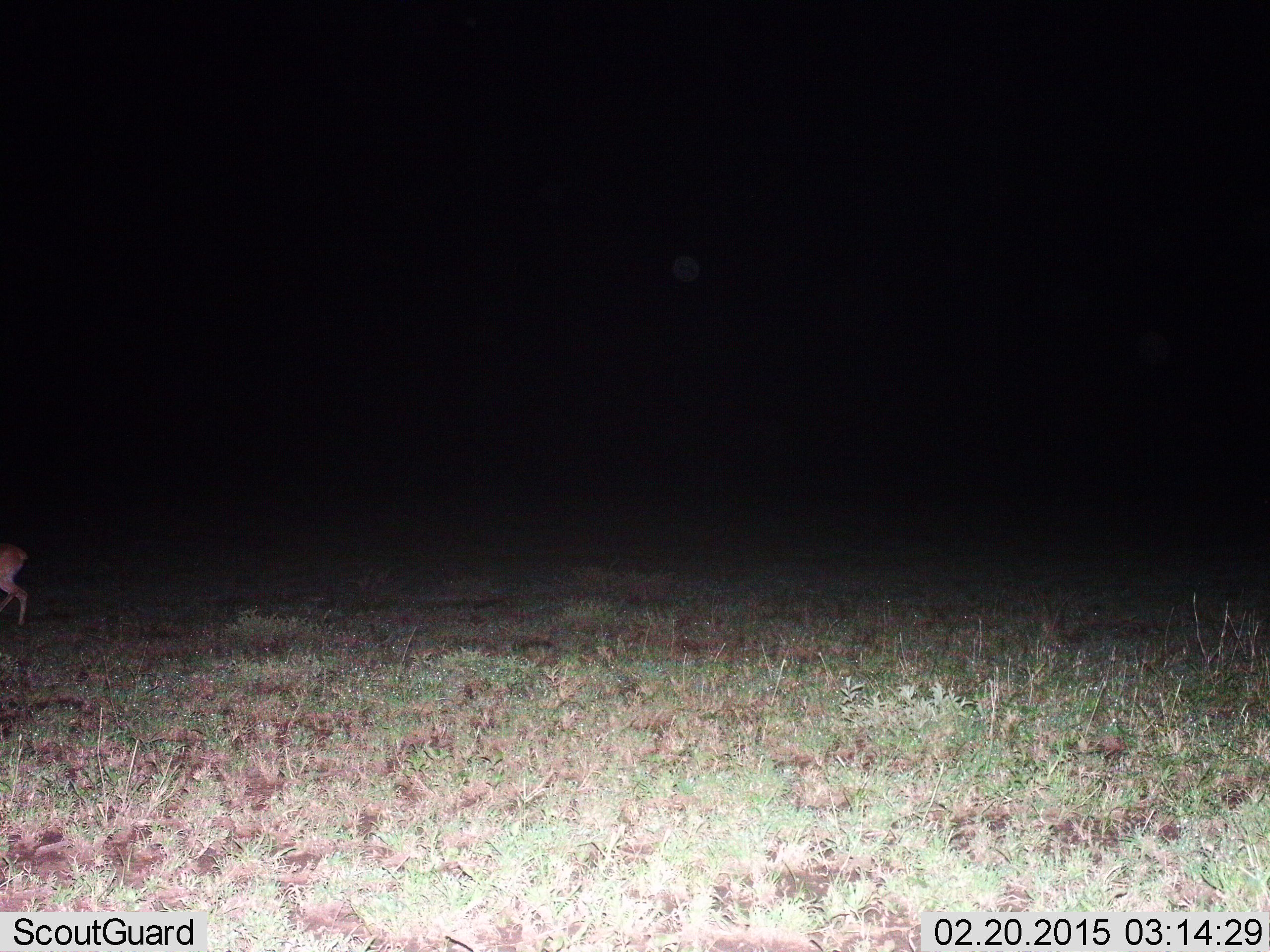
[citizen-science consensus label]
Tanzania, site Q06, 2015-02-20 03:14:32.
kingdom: Animalia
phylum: Chordata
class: Mammalia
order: Artiodactyla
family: Bovidae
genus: Redunca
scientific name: Redunca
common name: reedbuck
Reedbuck (Redunca), count 1. Behavior (volunteer vote fractions): standing 38%, resting 0%, moving 62%, interacting 0%. Young present (vote fraction): 0%. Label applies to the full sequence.